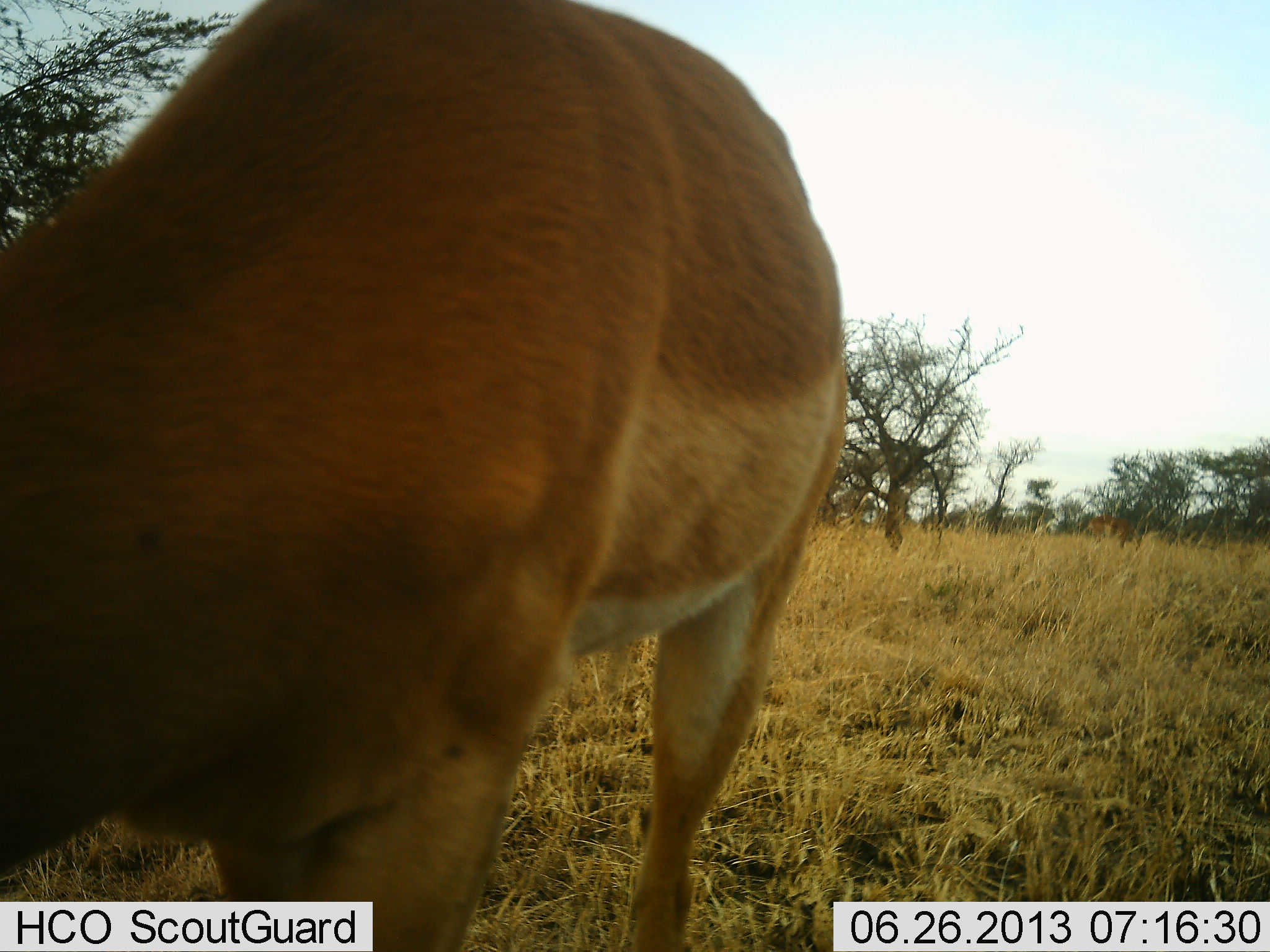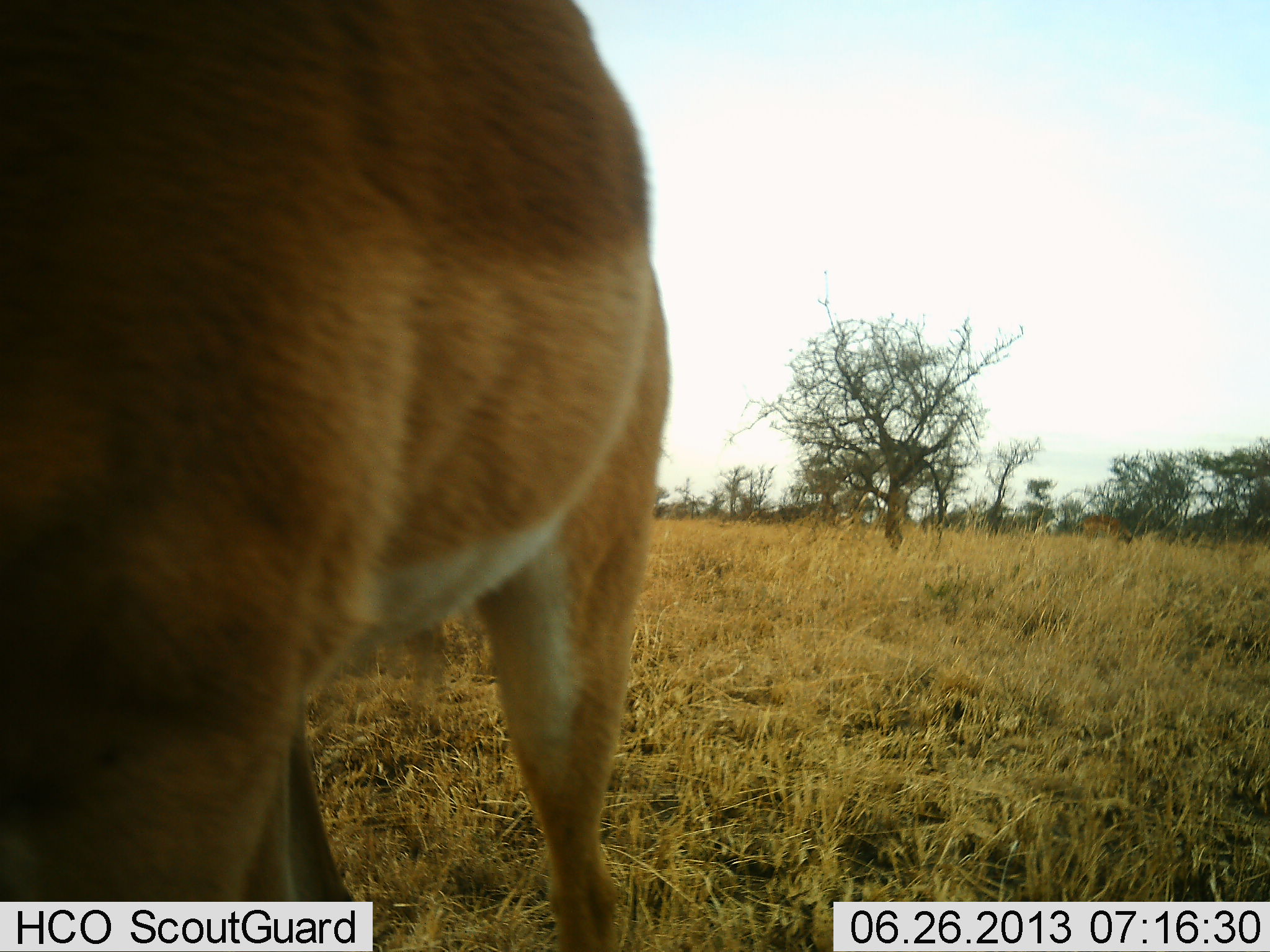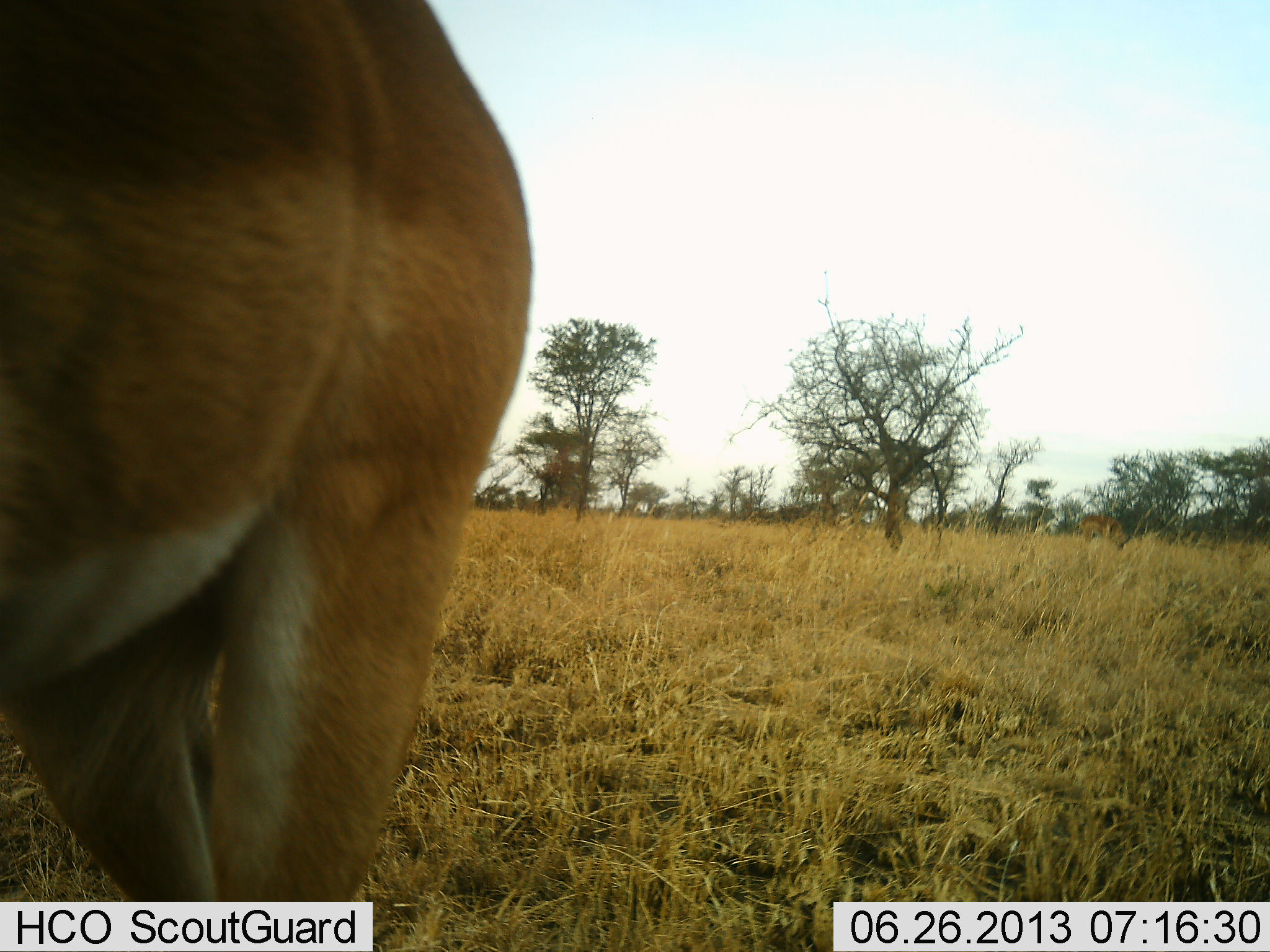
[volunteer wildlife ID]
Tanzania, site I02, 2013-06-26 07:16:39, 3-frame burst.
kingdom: Animalia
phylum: Chordata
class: Mammalia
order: Artiodactyla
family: Bovidae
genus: Aepyceros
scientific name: Aepyceros melampus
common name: impala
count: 1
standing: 33%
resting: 0%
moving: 60%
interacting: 0%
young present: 0%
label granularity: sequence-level